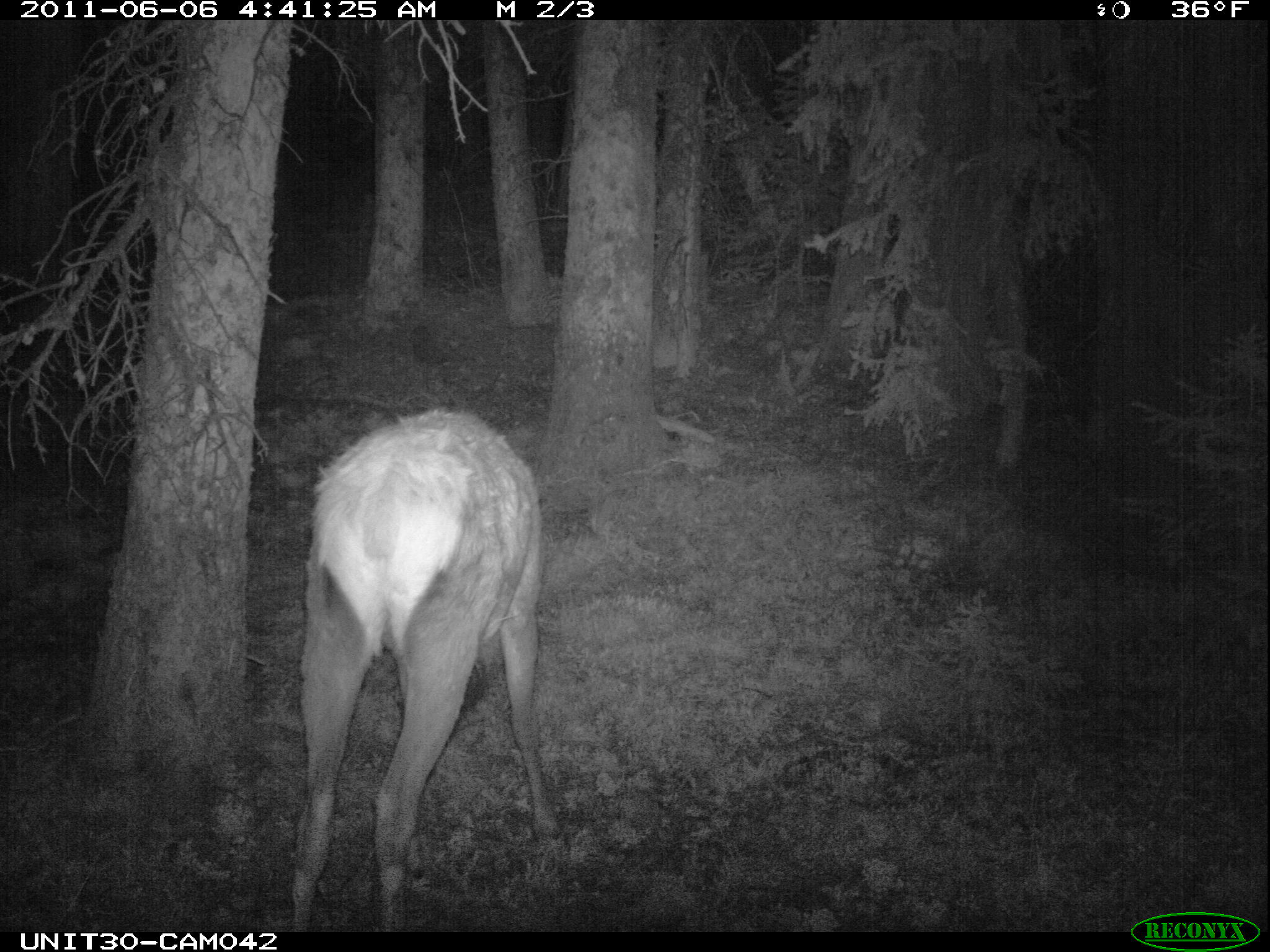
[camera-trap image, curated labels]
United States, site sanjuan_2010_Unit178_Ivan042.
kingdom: Animalia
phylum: Chordata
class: Mammalia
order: Artiodactyla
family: Cervidae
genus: Cervus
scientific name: Cervus elaphus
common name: red deer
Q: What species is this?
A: Cervus elaphus (red deer).